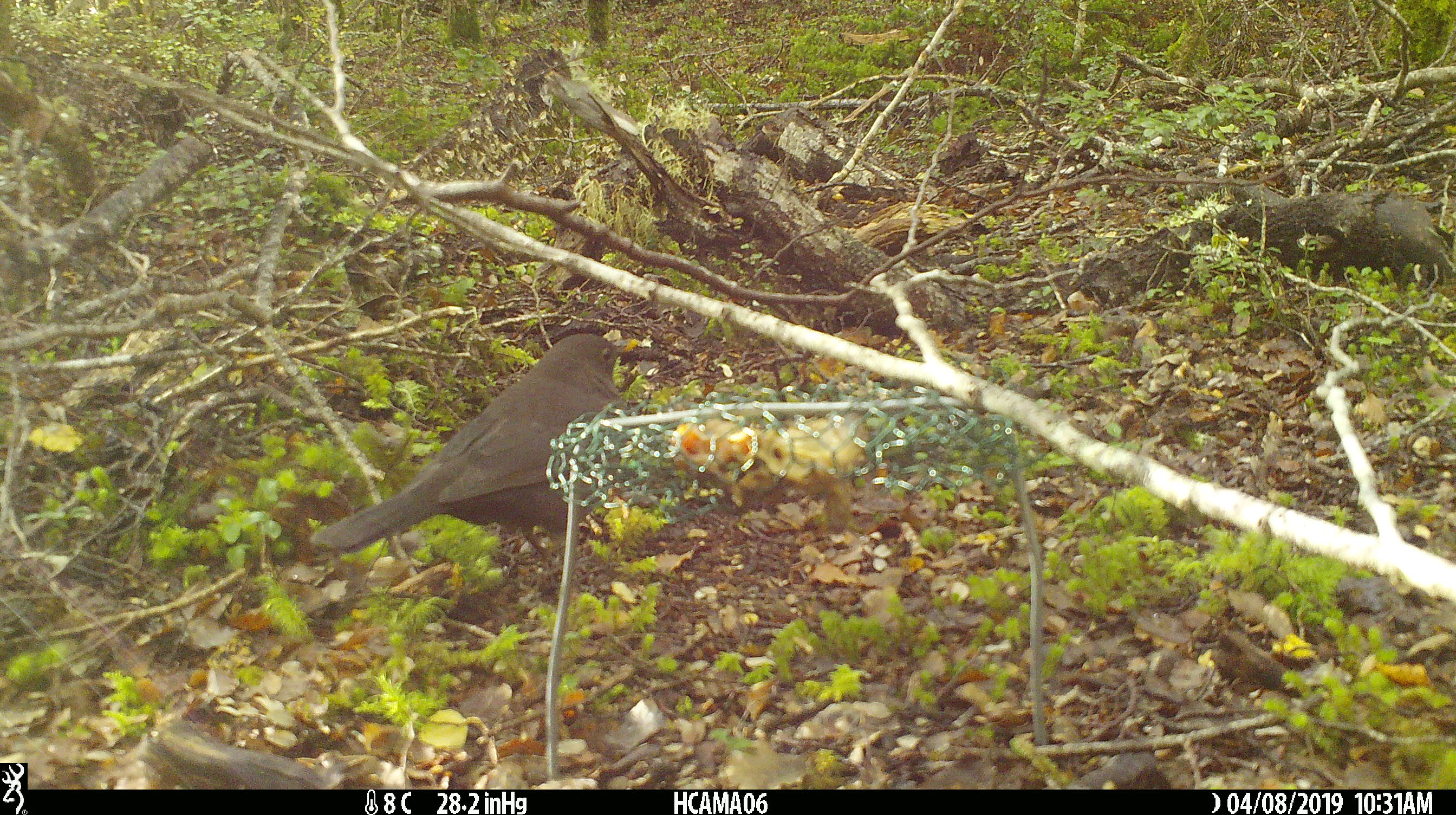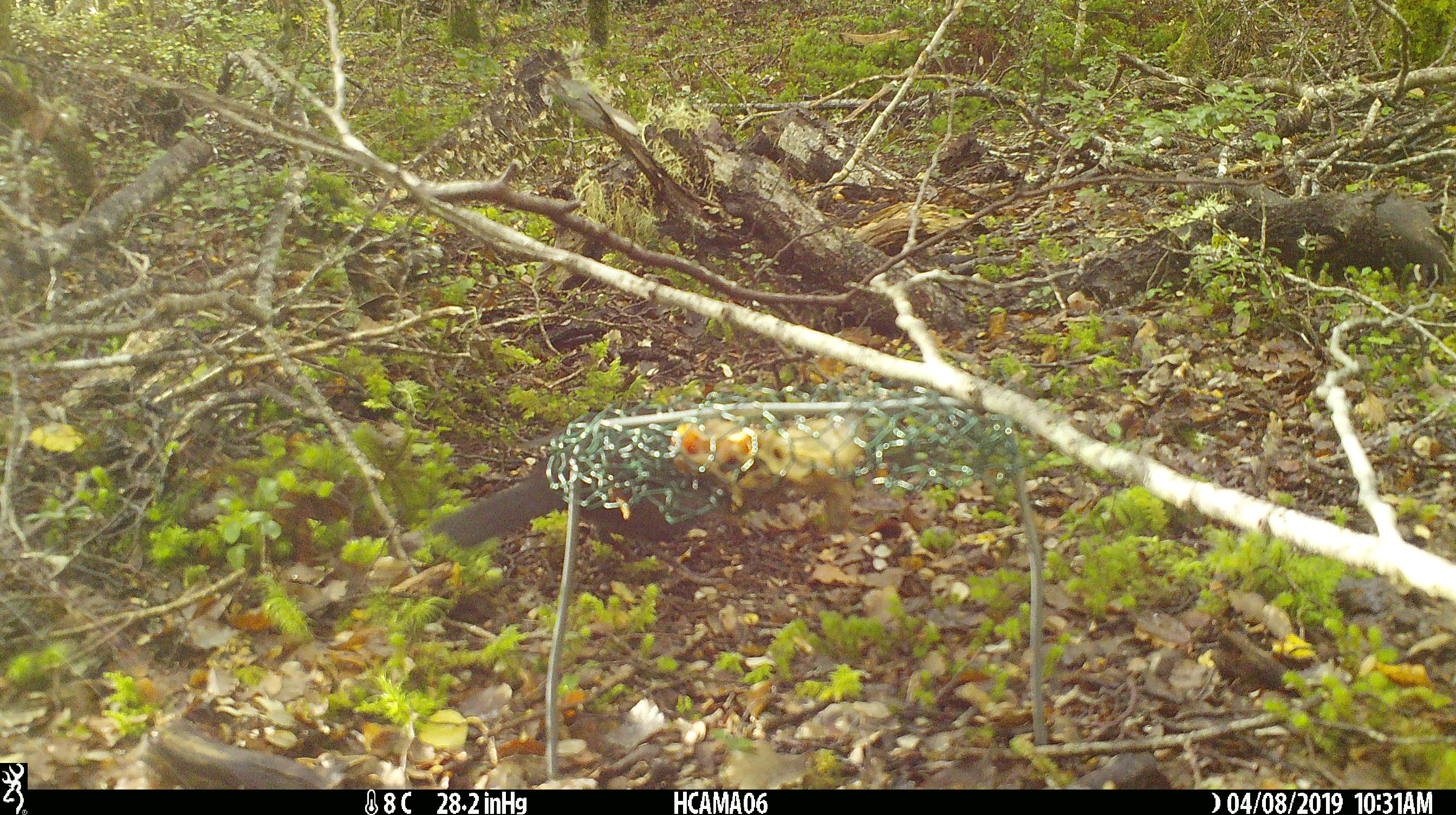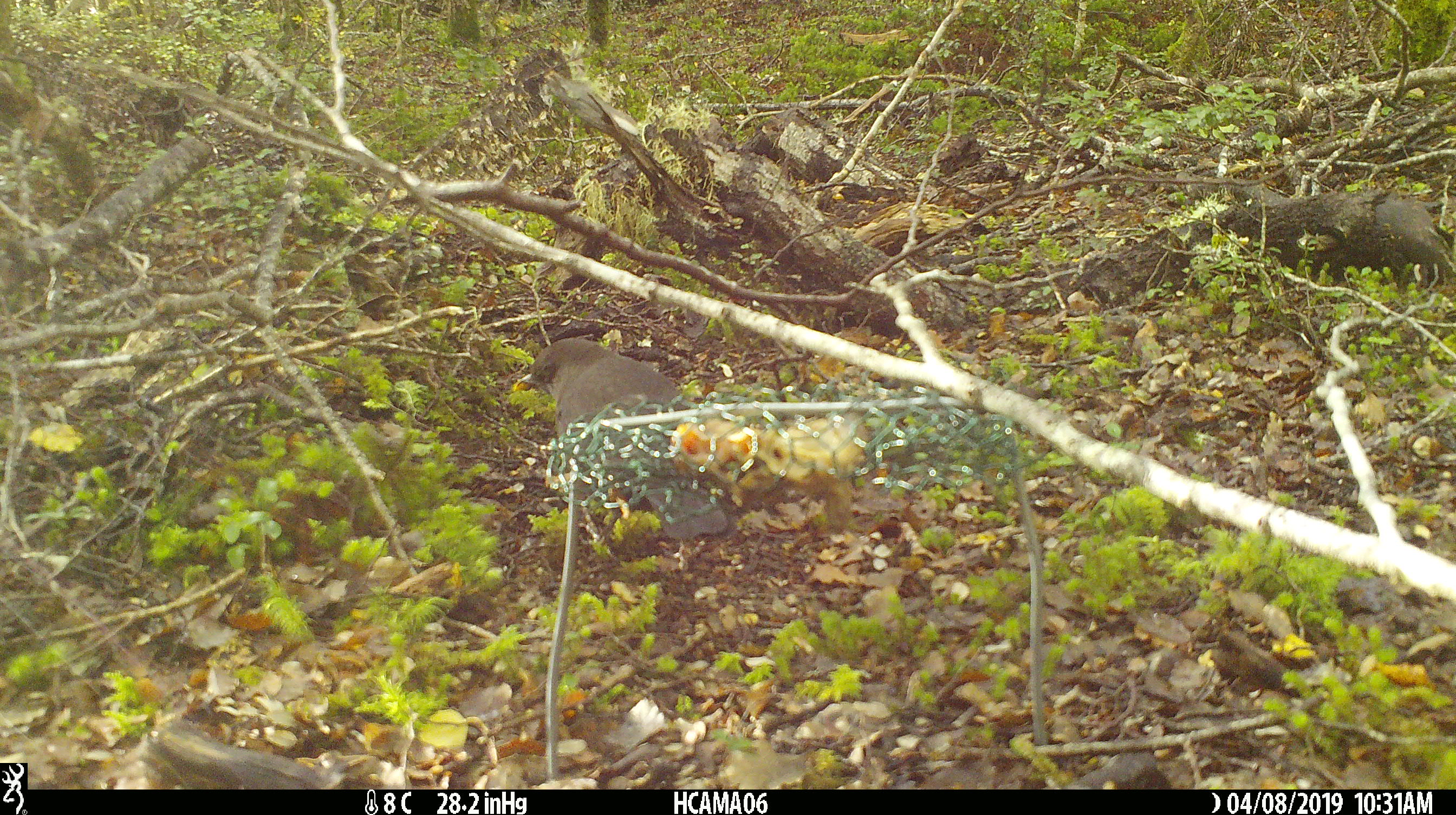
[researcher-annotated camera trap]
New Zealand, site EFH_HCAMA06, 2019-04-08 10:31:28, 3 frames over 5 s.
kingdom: Animalia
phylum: Chordata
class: Aves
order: Passeriformes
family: Turdidae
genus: Turdus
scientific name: Turdus merula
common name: eurasian blackbird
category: blackbird